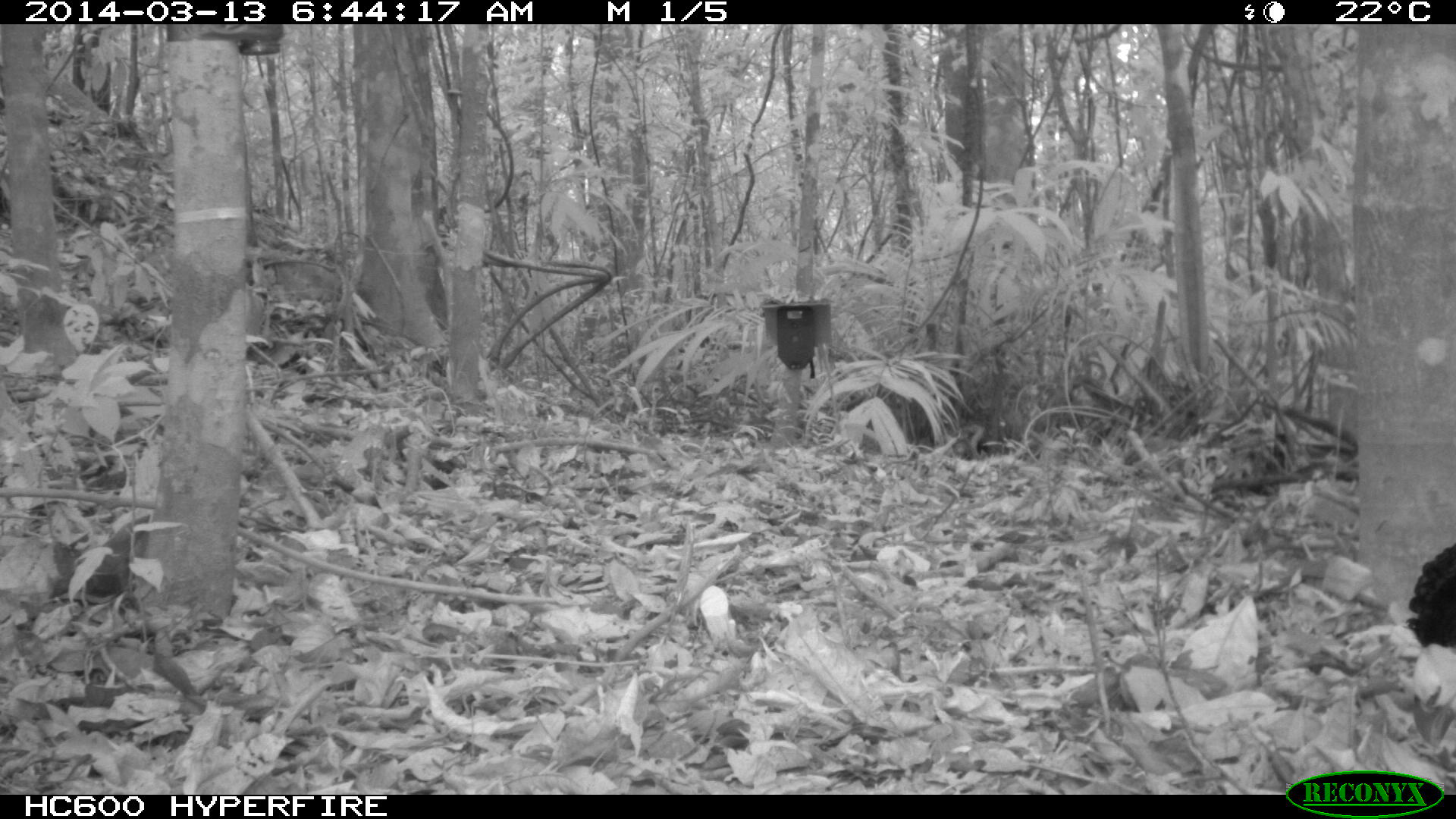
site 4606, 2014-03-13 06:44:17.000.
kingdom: Animalia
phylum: Chordata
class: Aves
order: Galliformes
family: Cracidae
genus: Crax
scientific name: Crax alector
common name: black curassow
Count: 2.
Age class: adult.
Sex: female.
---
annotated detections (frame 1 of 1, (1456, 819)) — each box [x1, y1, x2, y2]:
crax alector: [1403, 530, 1456, 751]